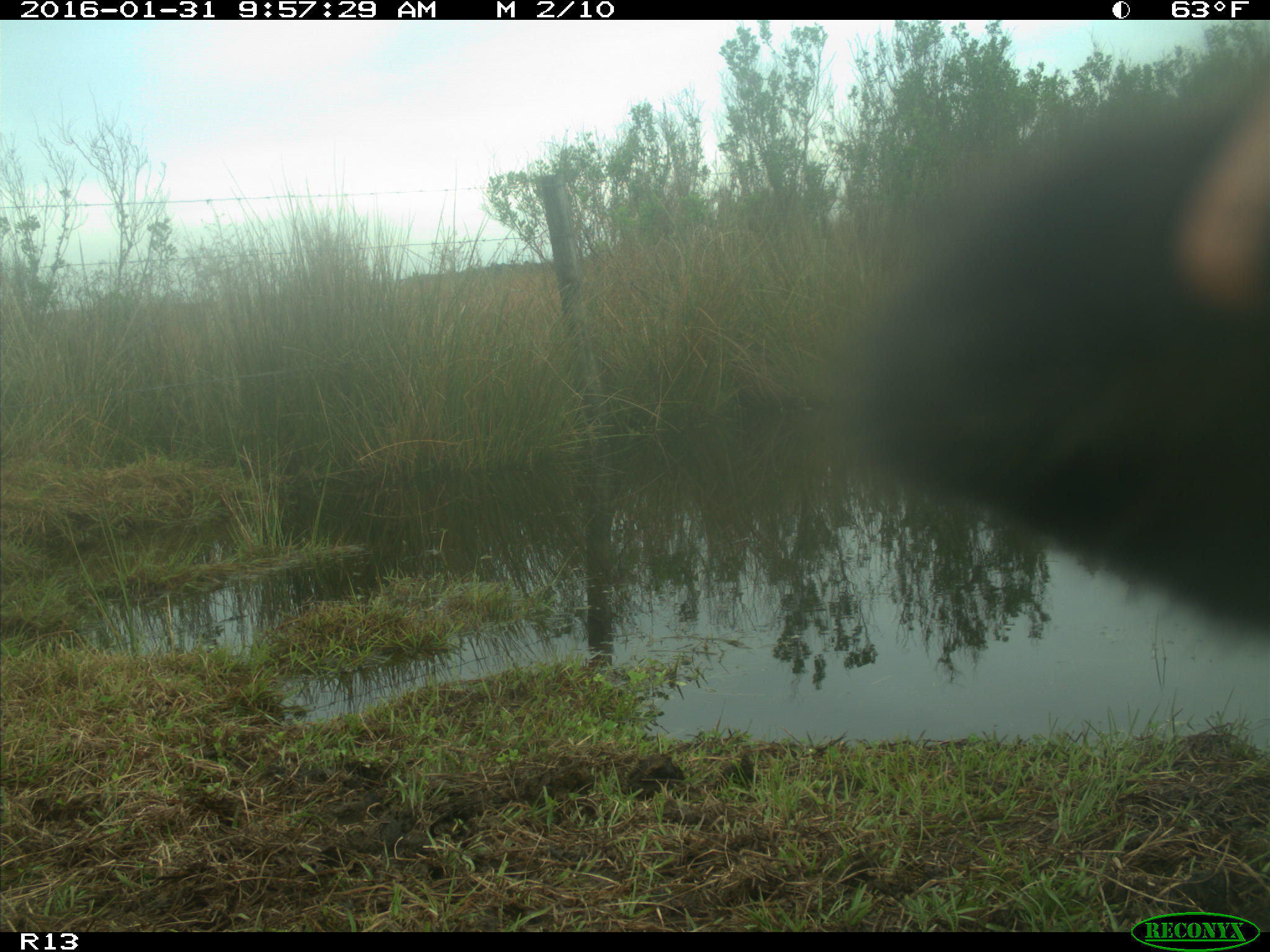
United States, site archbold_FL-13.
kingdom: Animalia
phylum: Chordata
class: Mammalia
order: Artiodactyla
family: Bovidae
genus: Bos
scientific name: Bos taurus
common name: domestic cow